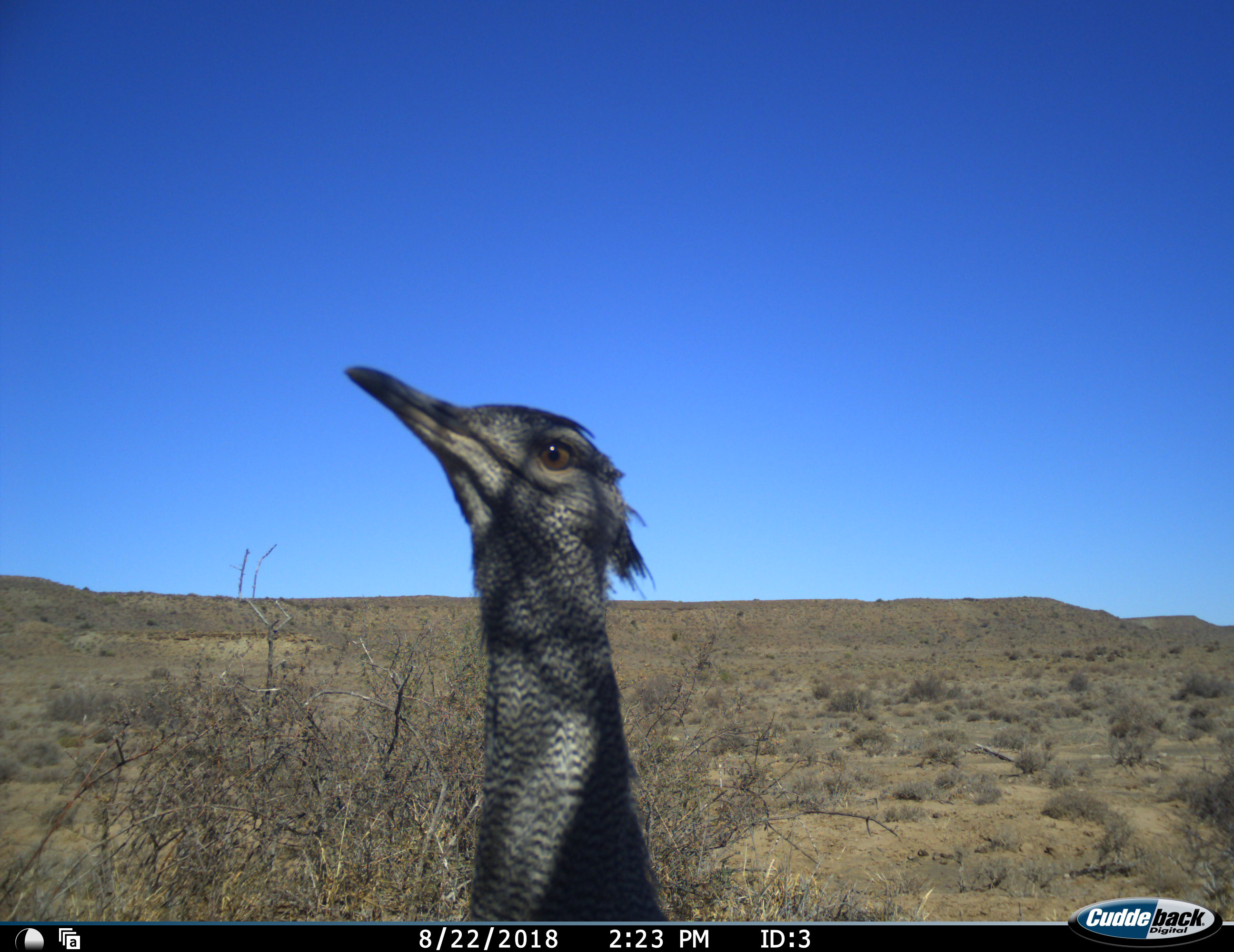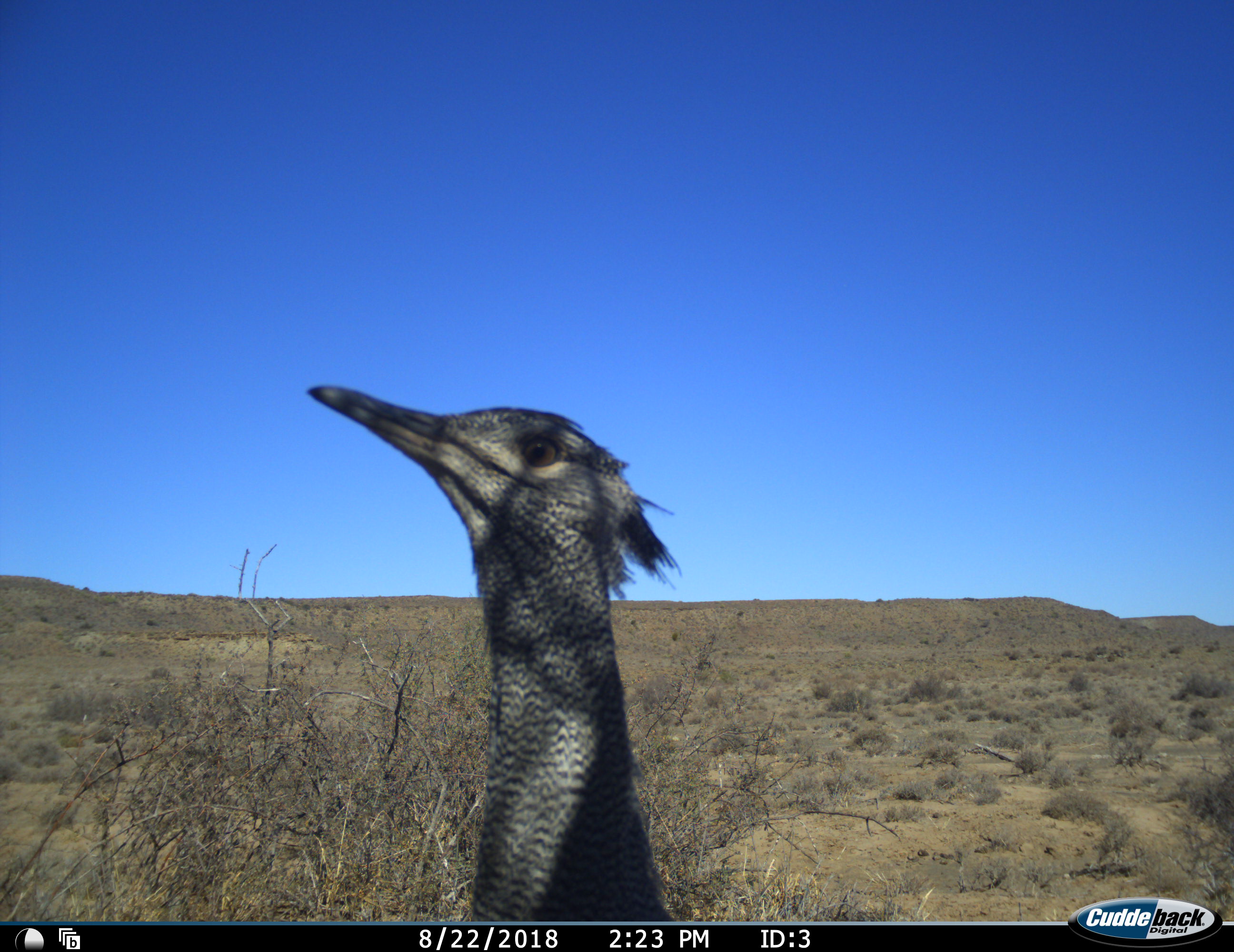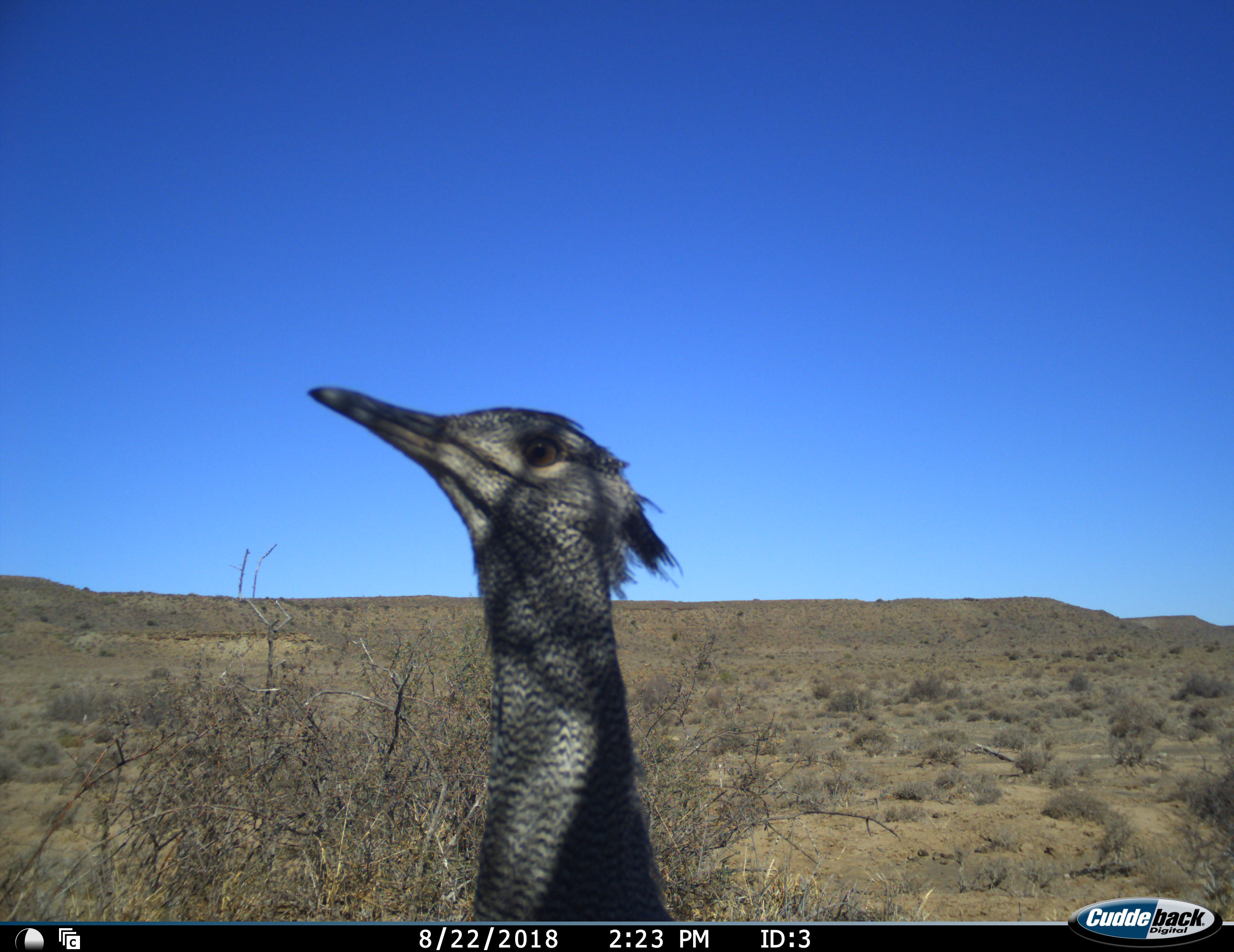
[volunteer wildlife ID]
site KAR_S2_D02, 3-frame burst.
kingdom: Animalia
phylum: Chordata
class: Aves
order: Otidiformes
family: Otididae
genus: Ardeotis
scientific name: Ardeotis kori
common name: kori bustard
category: bustardkori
Bustardkori (kori bustard) (Ardeotis kori), count 1. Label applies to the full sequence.